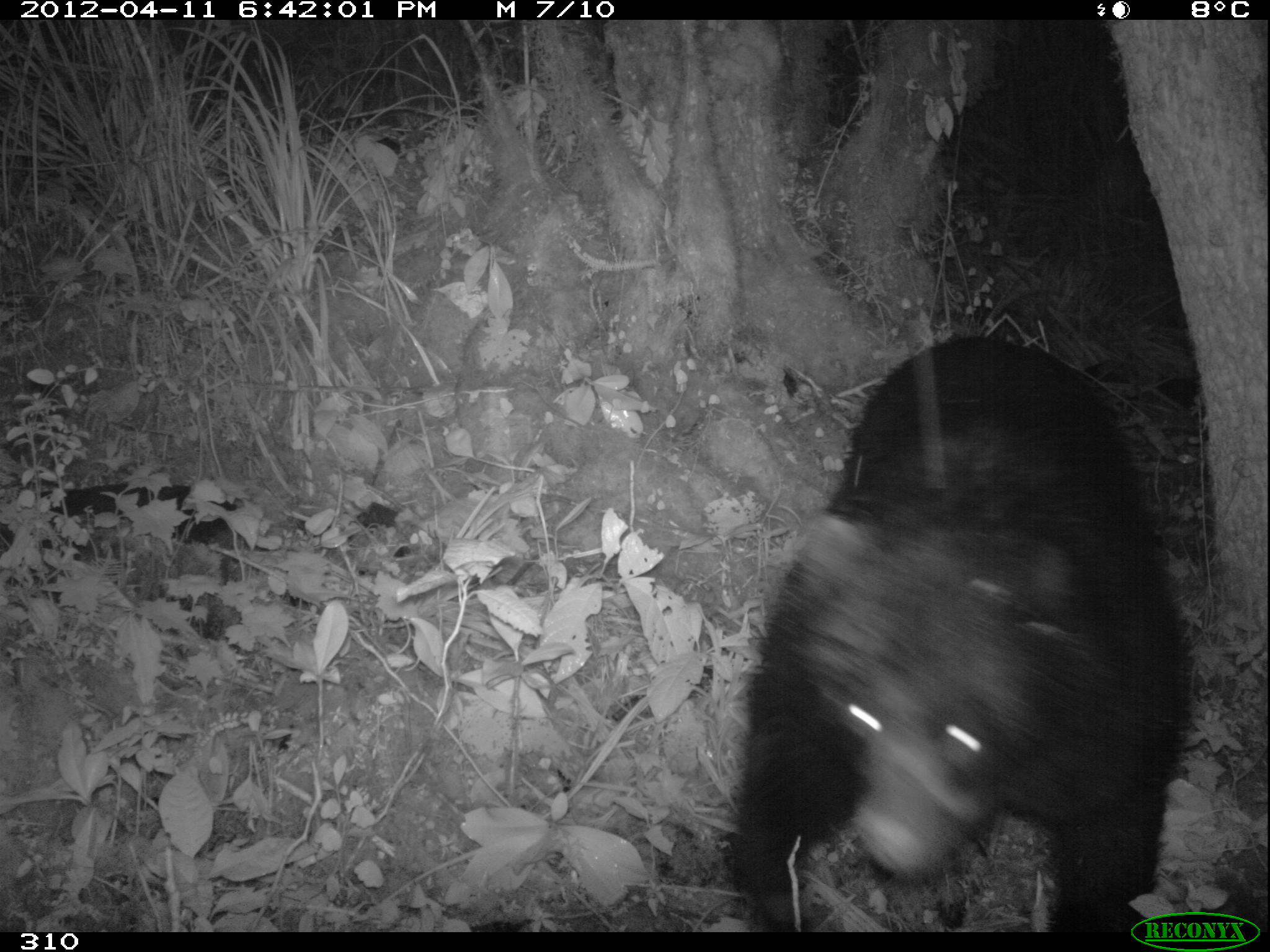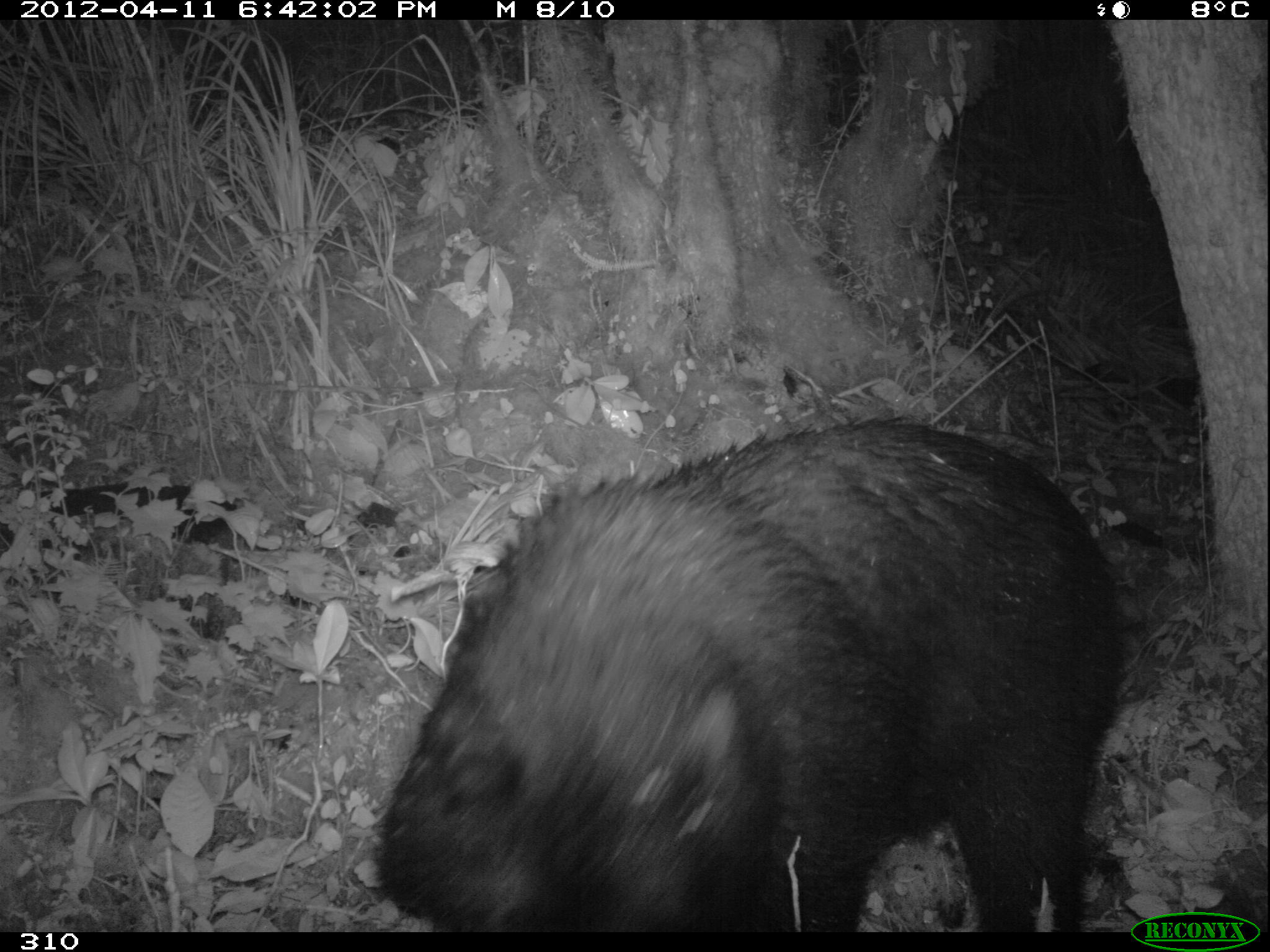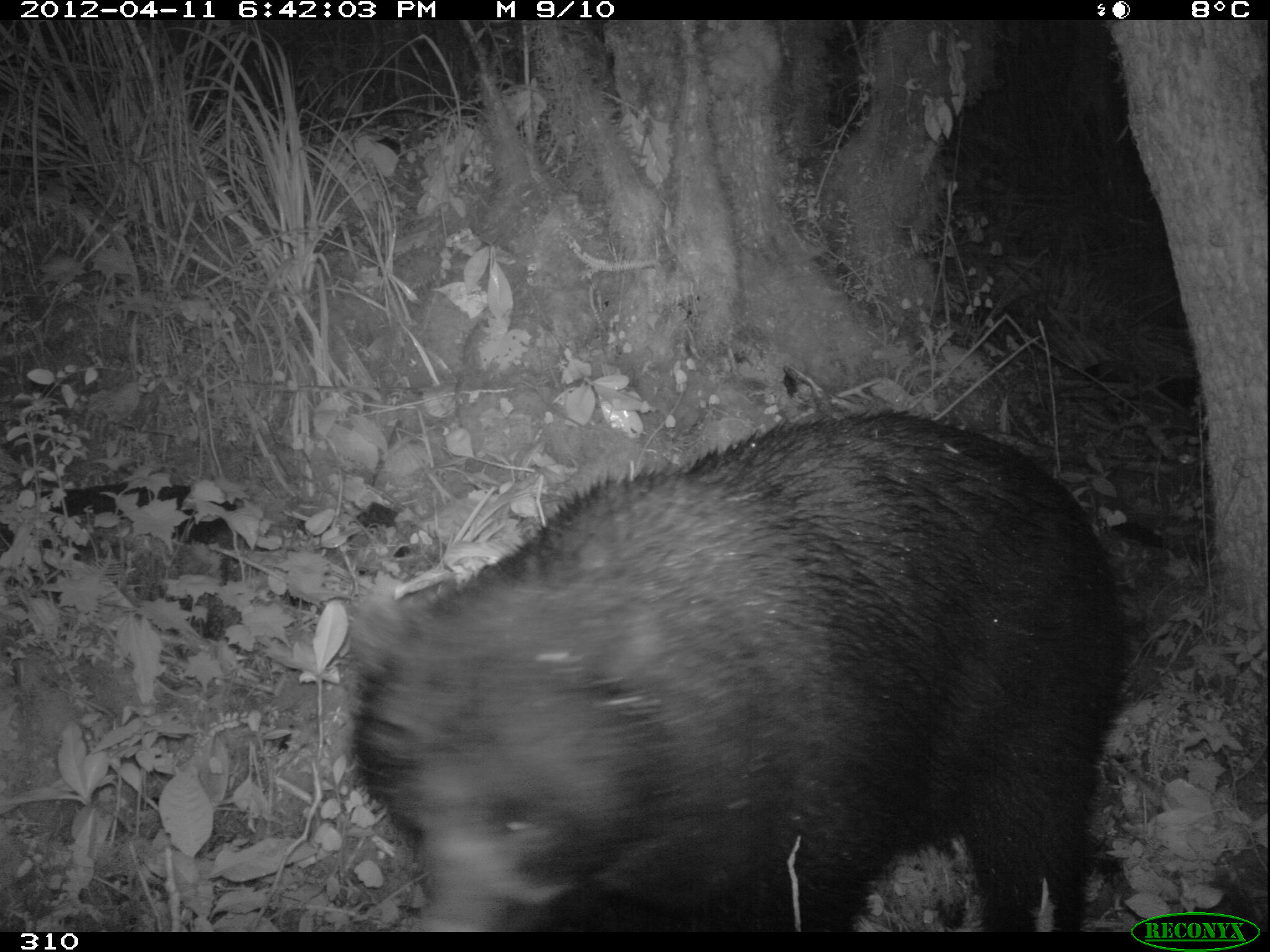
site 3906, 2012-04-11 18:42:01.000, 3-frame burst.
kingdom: Animalia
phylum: Chordata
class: Mammalia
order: Carnivora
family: Ursidae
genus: Tremarctos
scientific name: Tremarctos ornatus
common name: spectacled bear